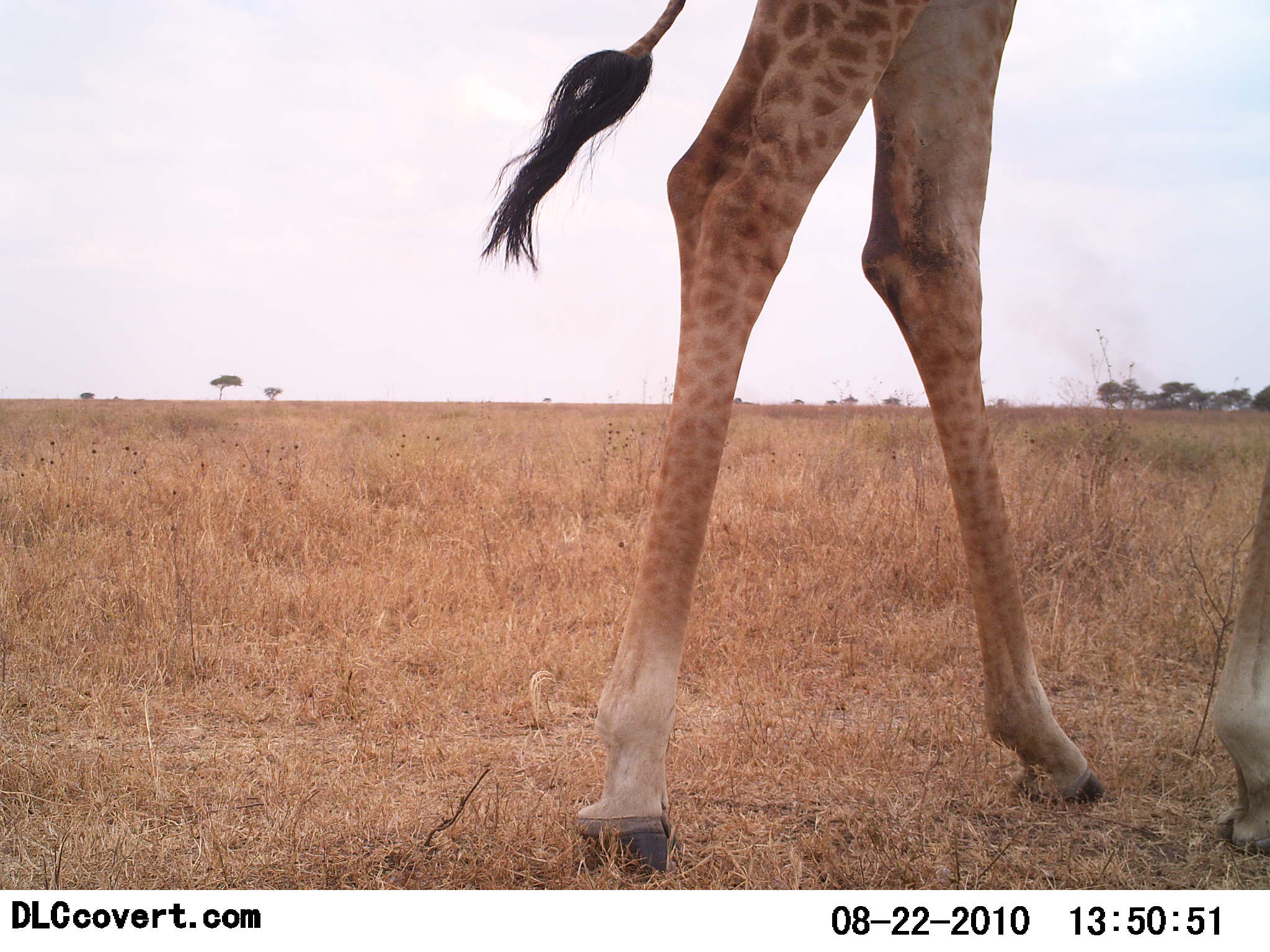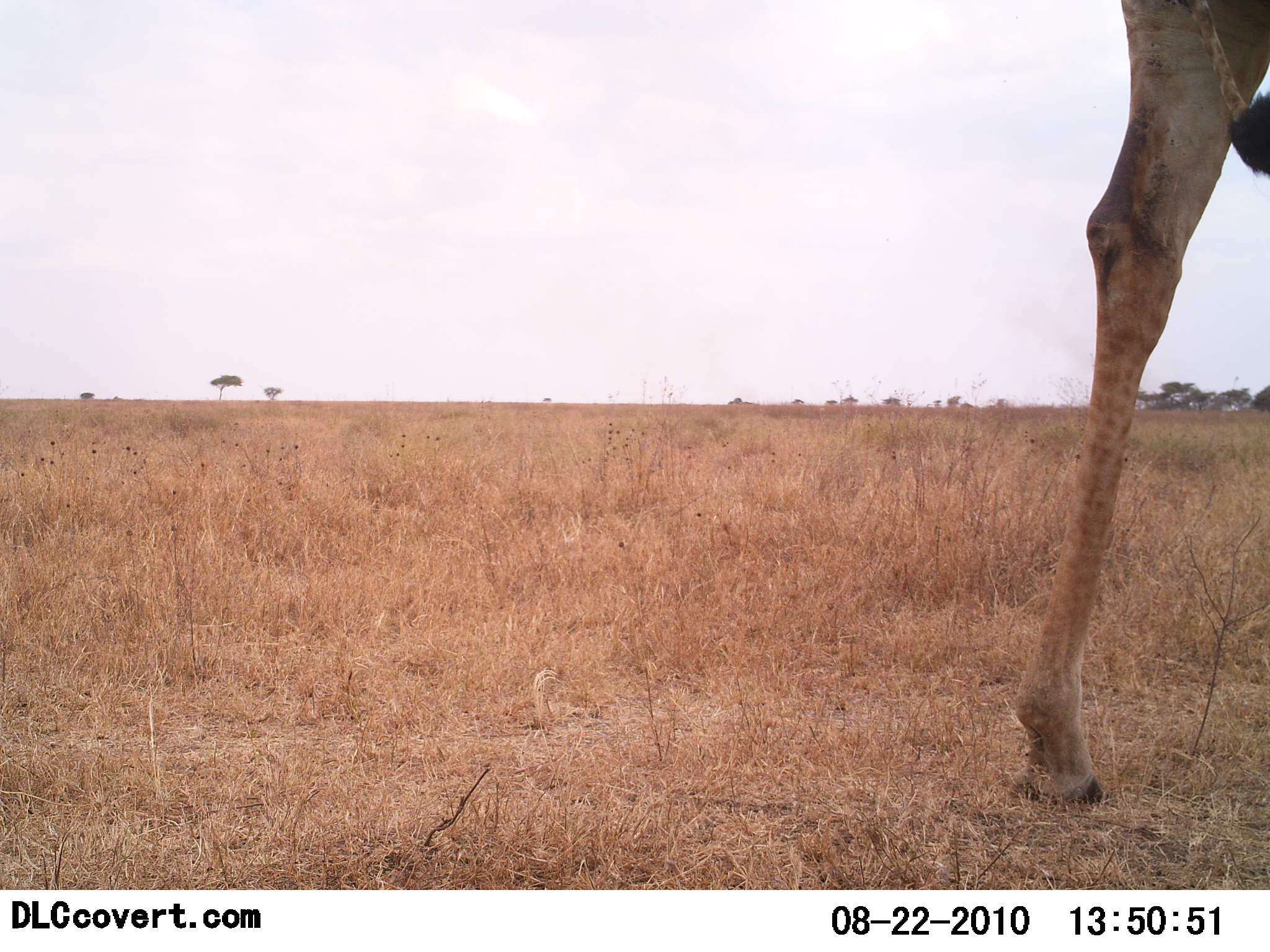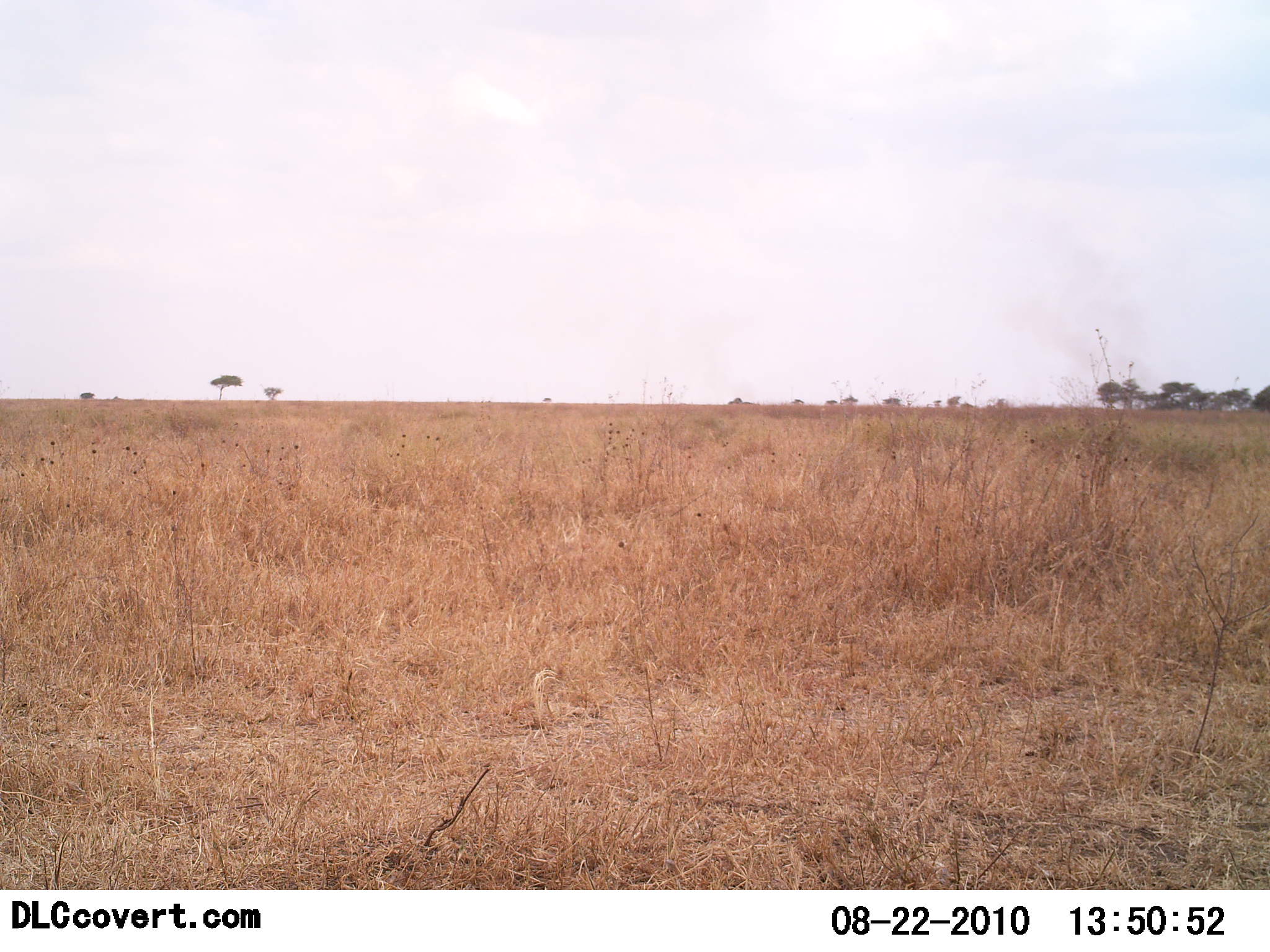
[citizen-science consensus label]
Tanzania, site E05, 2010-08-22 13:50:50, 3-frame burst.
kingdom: Animalia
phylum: Chordata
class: Mammalia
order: Artiodactyla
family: Giraffidae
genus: Giraffa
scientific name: Giraffa camelopardalis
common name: giraffe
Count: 1.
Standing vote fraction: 0%.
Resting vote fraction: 0%.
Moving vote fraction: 100%.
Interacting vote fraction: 0%.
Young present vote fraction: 0%.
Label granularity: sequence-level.